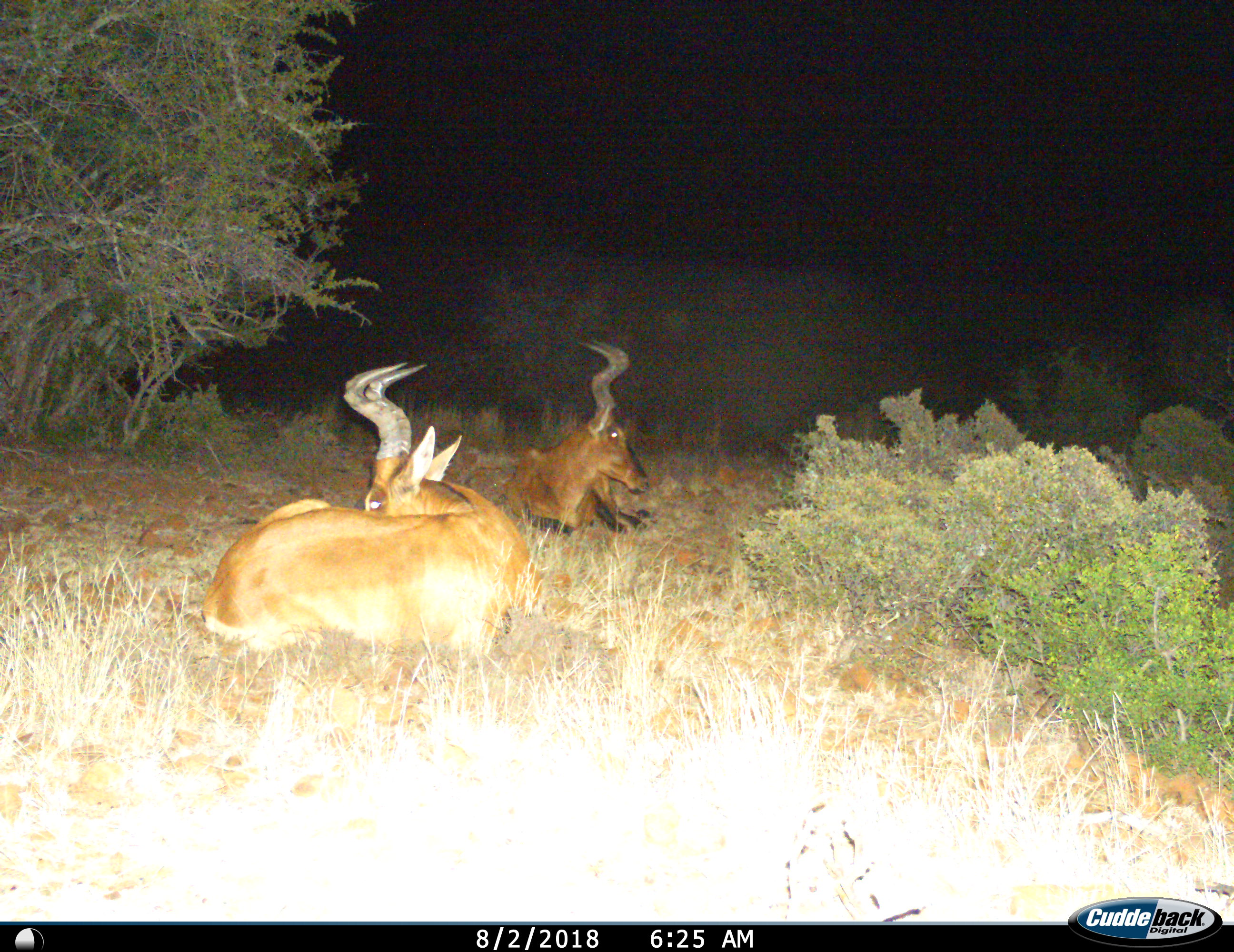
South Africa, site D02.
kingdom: Animalia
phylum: Chordata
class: Mammalia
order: Artiodactyla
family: Bovidae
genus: Alcelaphus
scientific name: Alcelaphus buselaphus caama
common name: red hartebeest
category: hartebeestred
Hartebeestred (red hartebeest) (Alcelaphus buselaphus caama), count 2. Behavior (volunteer vote fractions): standing 0%, resting 100%, moving 0%, interacting 0%. Young present (vote fraction): 0%. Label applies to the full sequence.